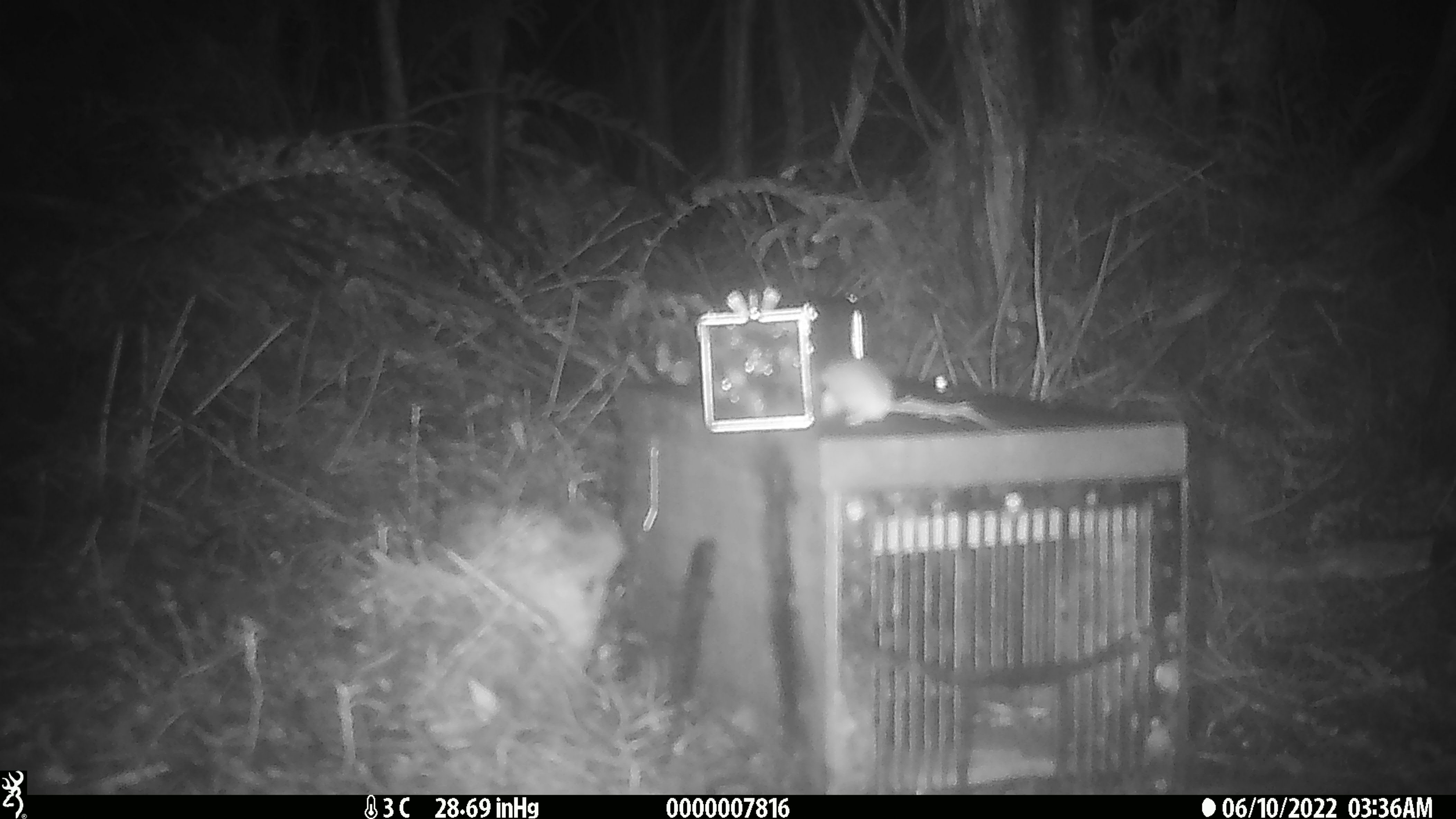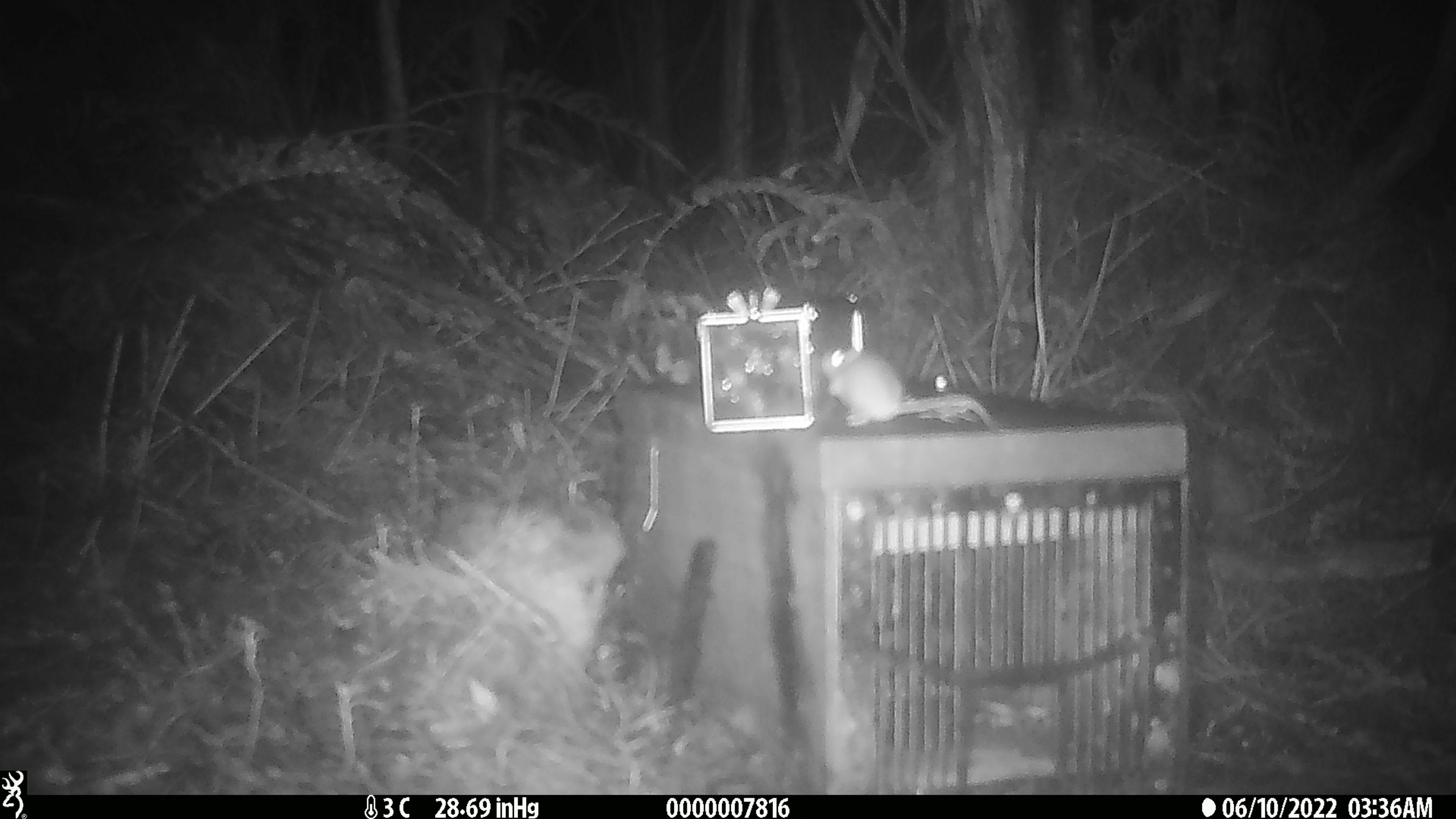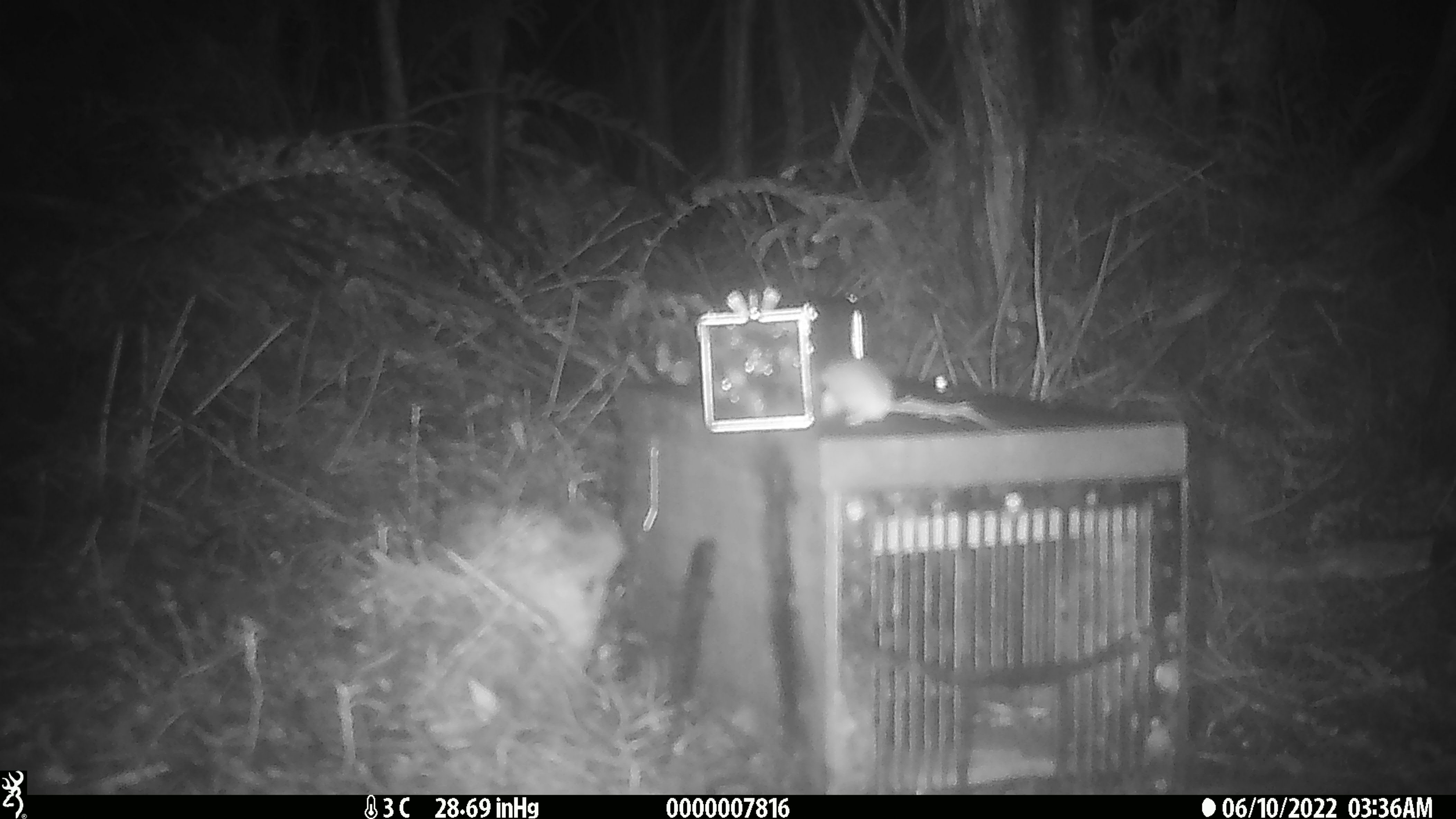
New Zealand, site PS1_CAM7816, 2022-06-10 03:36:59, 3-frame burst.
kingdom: Animalia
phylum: Chordata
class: Mammalia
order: Rodentia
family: Muridae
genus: Mus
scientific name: Mus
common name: mouse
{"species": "mouse (Mus)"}